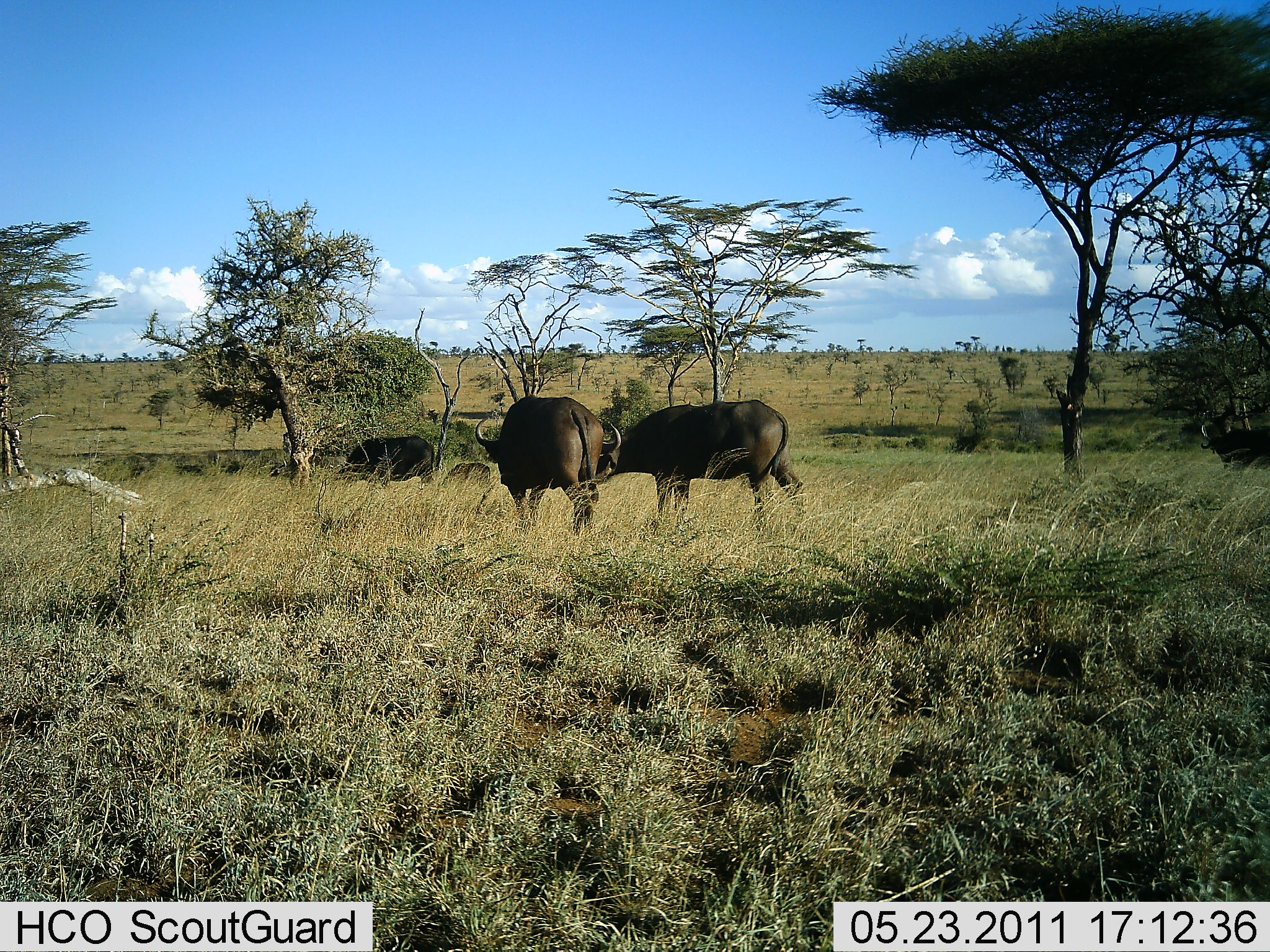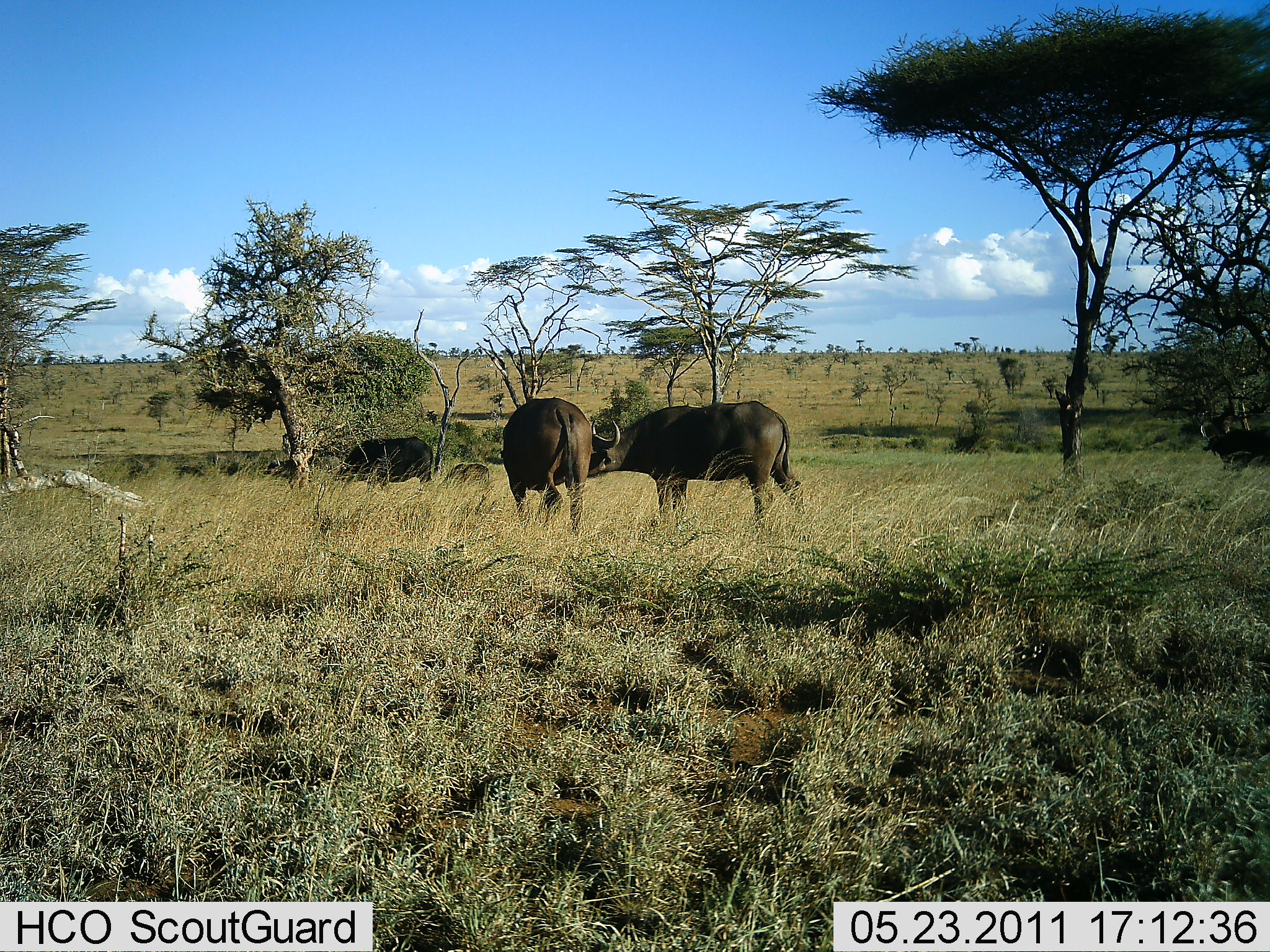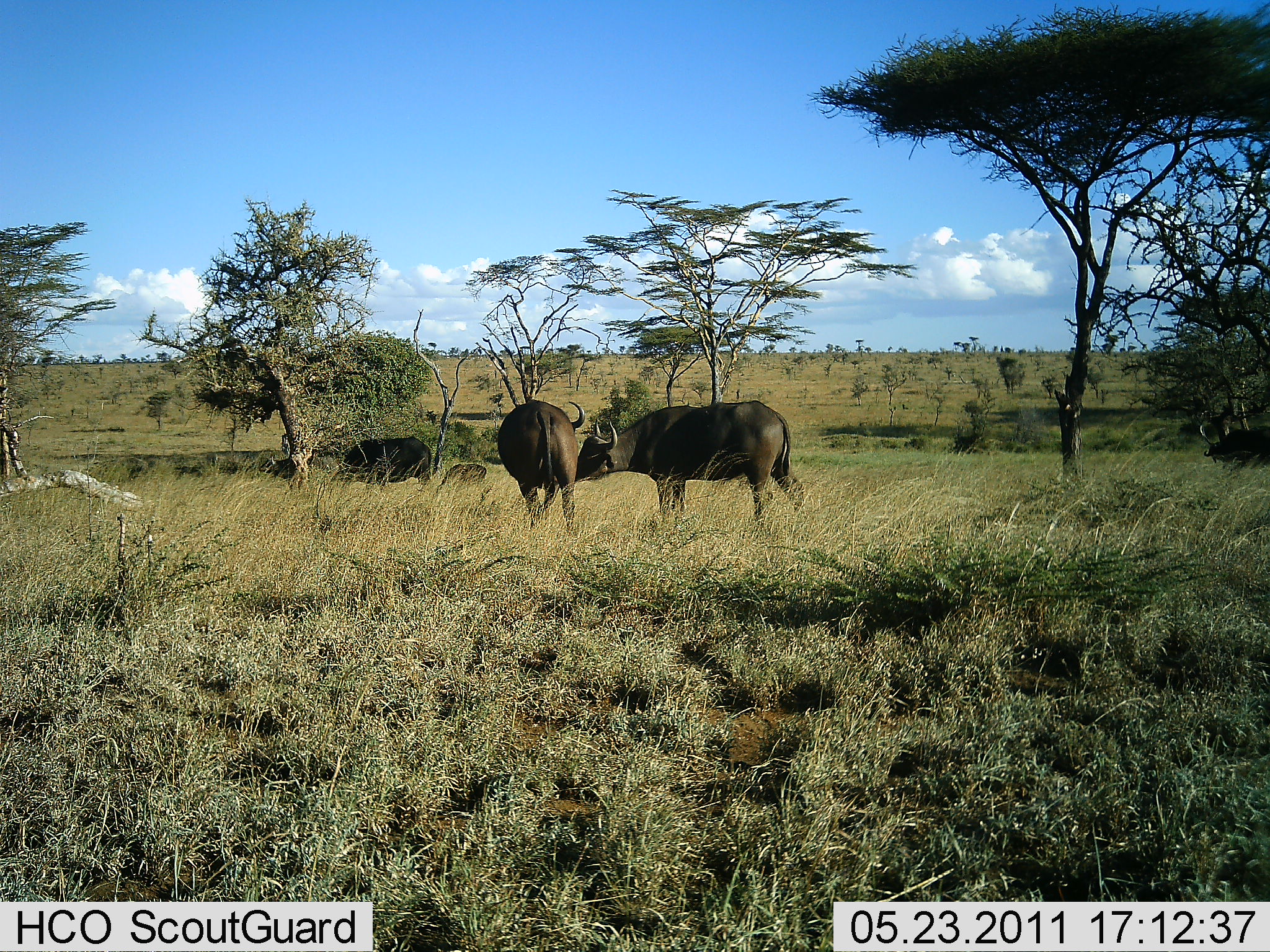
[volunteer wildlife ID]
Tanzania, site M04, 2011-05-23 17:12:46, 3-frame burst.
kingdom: Animalia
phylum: Chordata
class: Mammalia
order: Artiodactyla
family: Bovidae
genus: Syncerus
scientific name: Syncerus caffer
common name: cape buffalo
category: buffalo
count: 3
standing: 80%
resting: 0%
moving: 30%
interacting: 50%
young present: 10%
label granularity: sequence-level